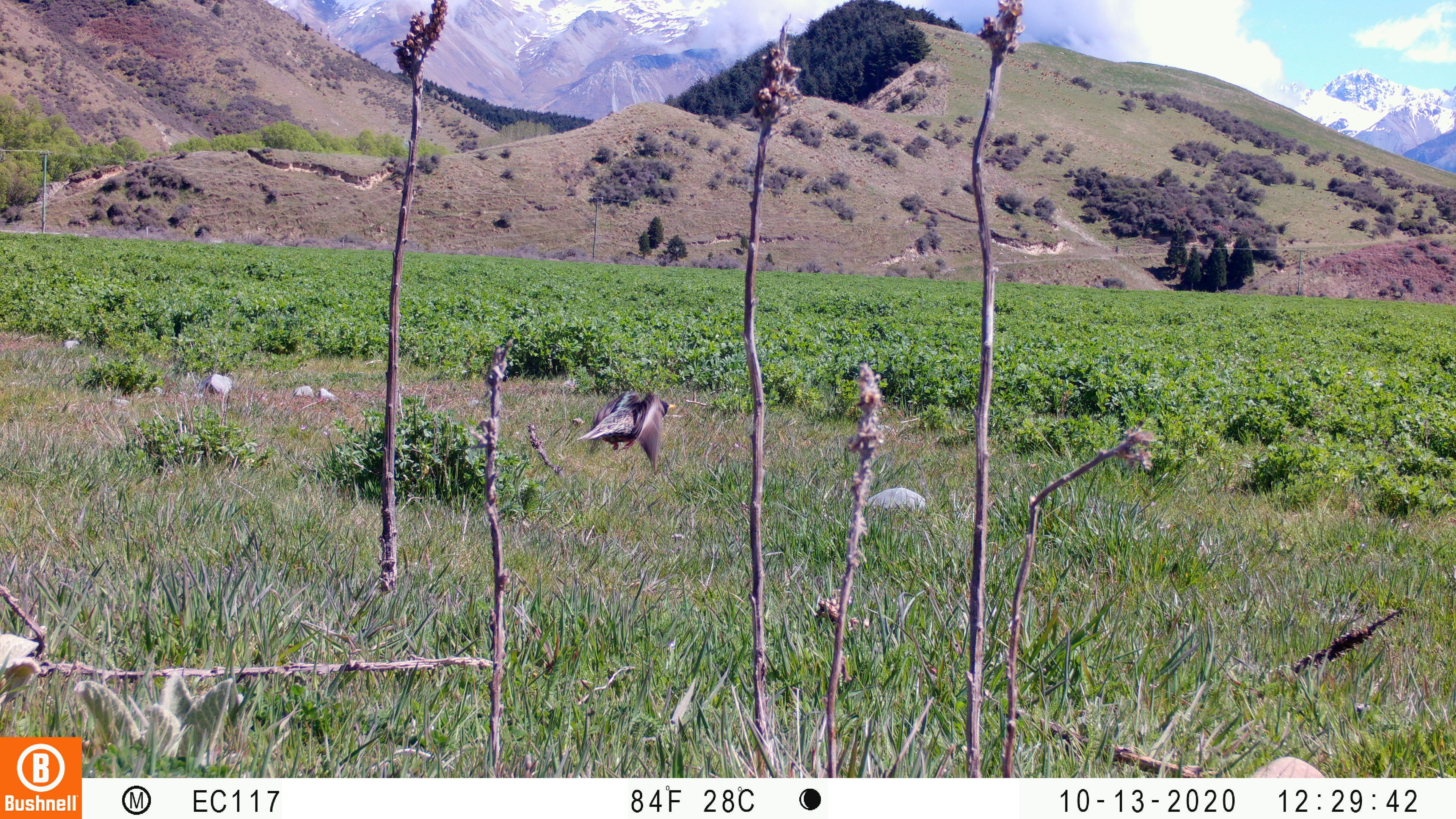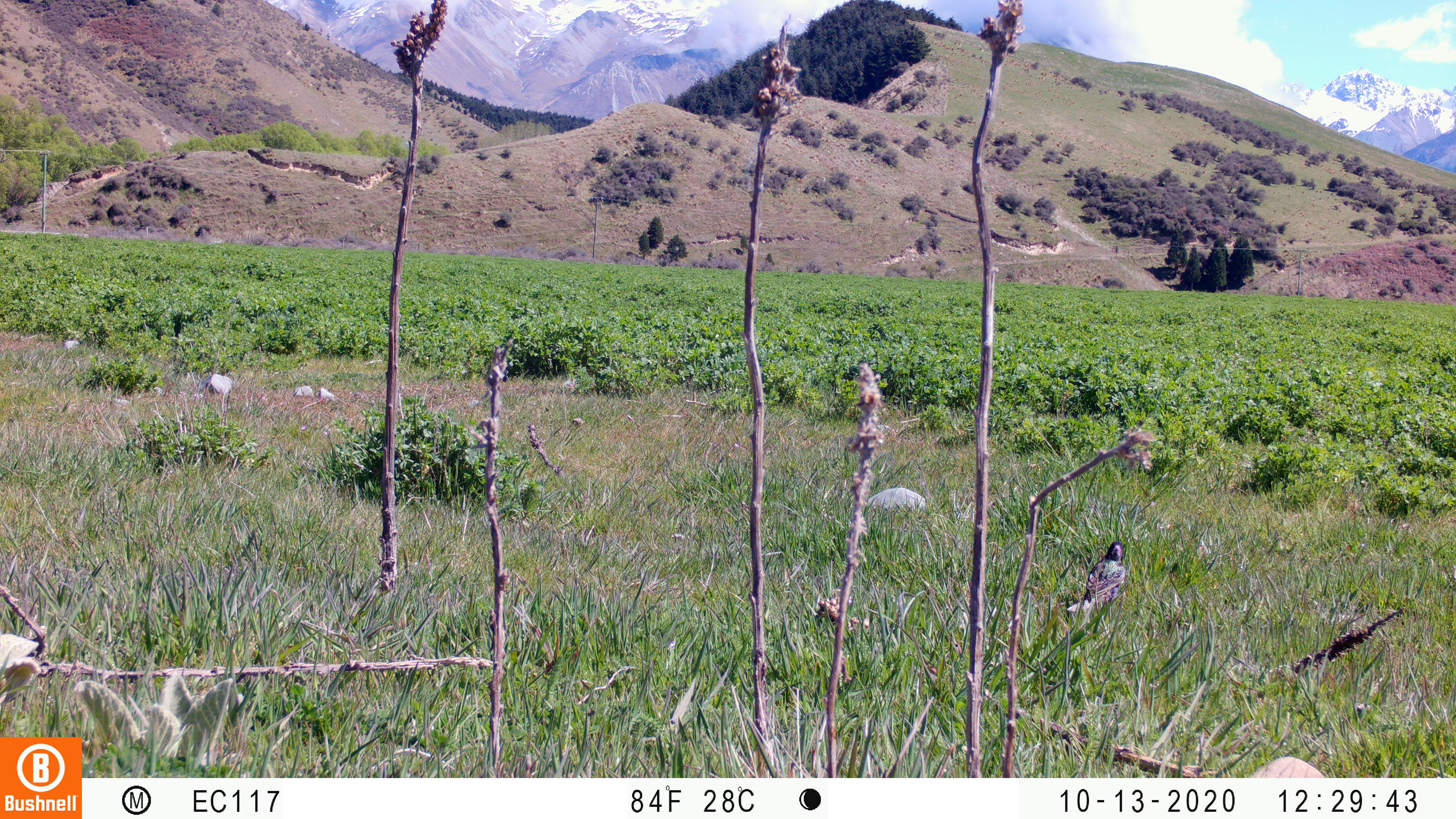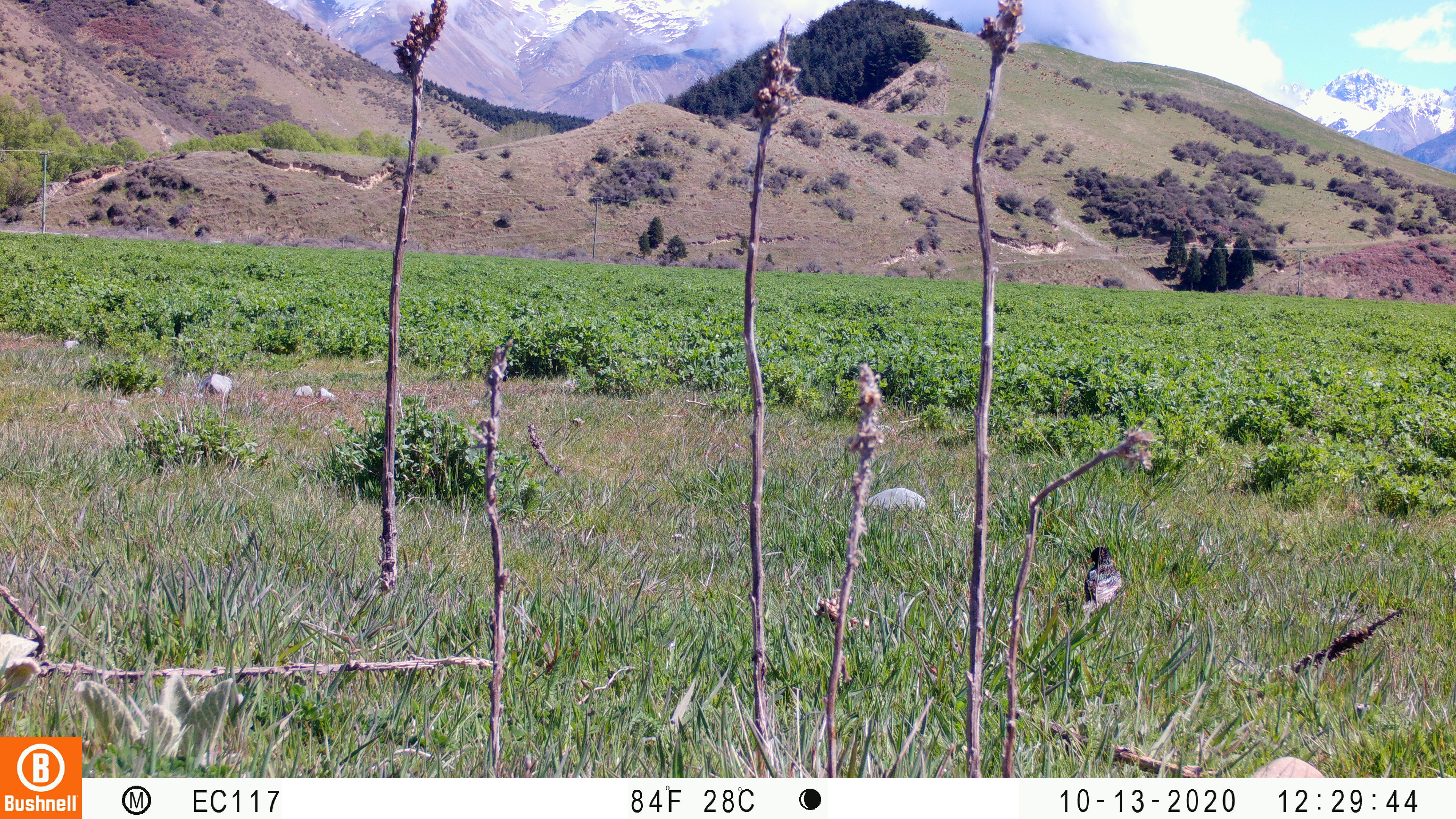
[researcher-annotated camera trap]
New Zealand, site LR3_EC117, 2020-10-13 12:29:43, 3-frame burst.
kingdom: Animalia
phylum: Chordata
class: Aves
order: Passeriformes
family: Sturnidae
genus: Sturnus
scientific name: Sturnus vulgaris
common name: european starling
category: starling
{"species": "starling (european starling) (Sturnus vulgaris)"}